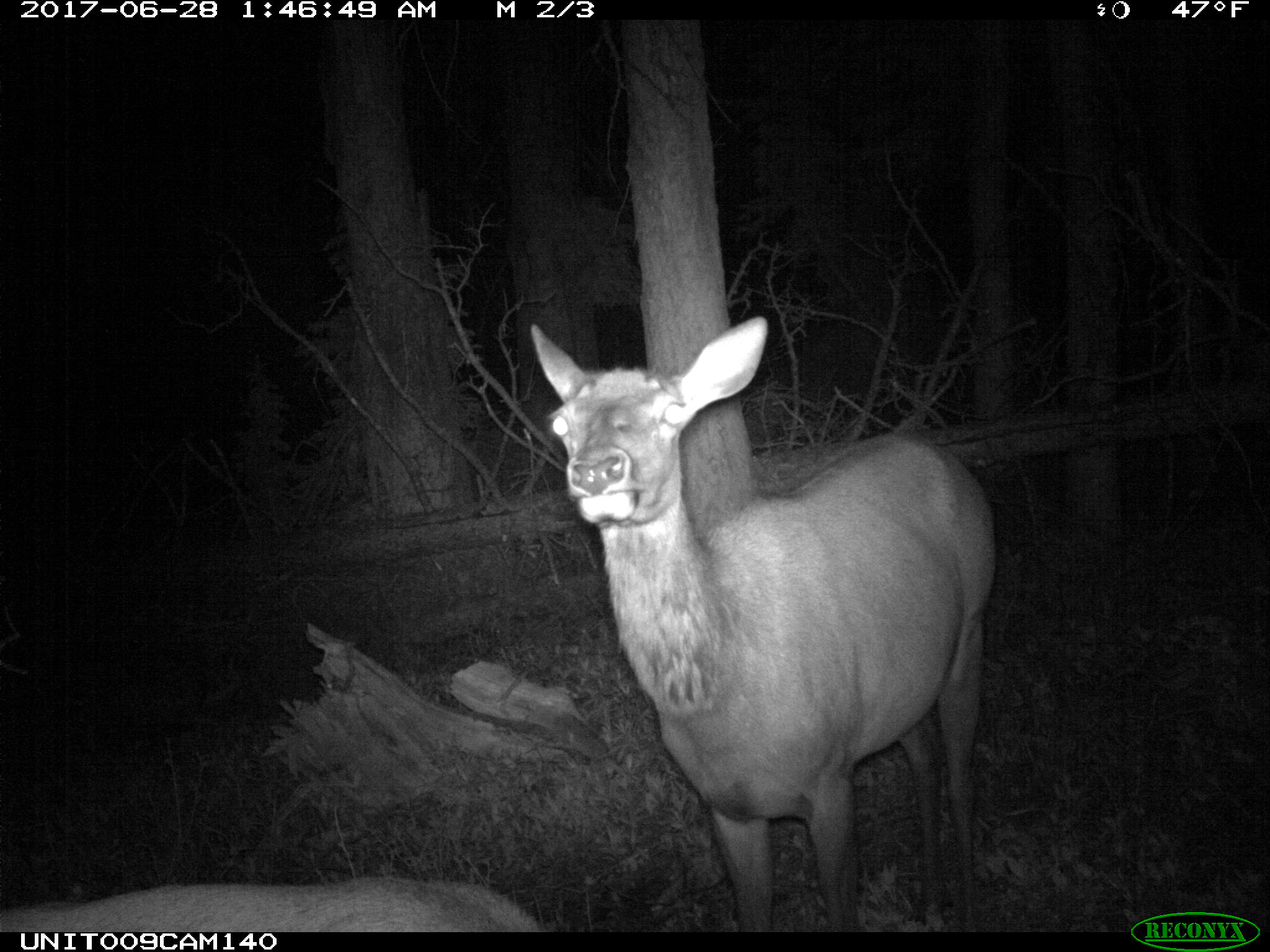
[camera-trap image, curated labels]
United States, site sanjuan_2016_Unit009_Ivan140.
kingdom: Animalia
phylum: Chordata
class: Mammalia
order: Artiodactyla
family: Cervidae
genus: Cervus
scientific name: Cervus elaphus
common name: red deer